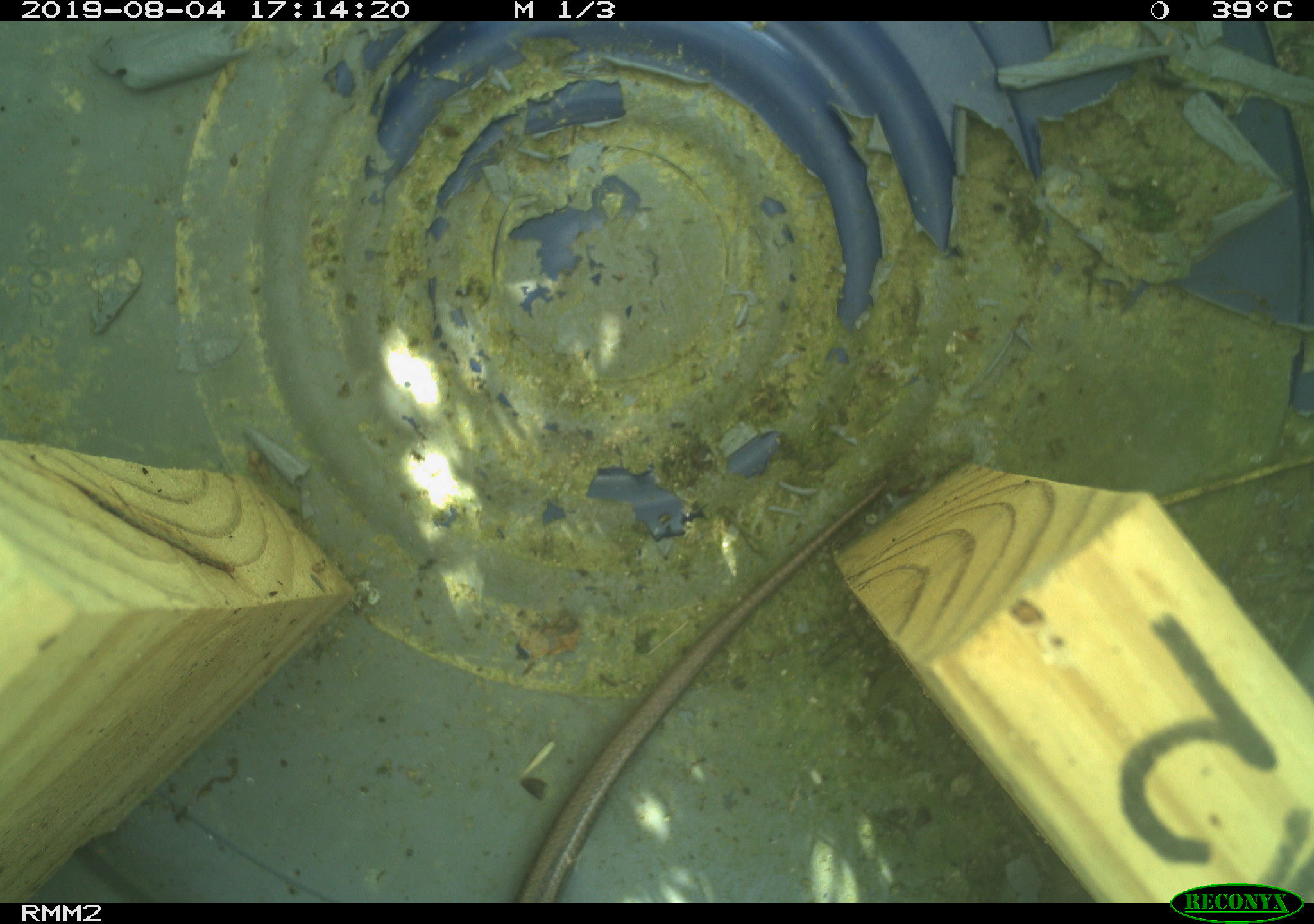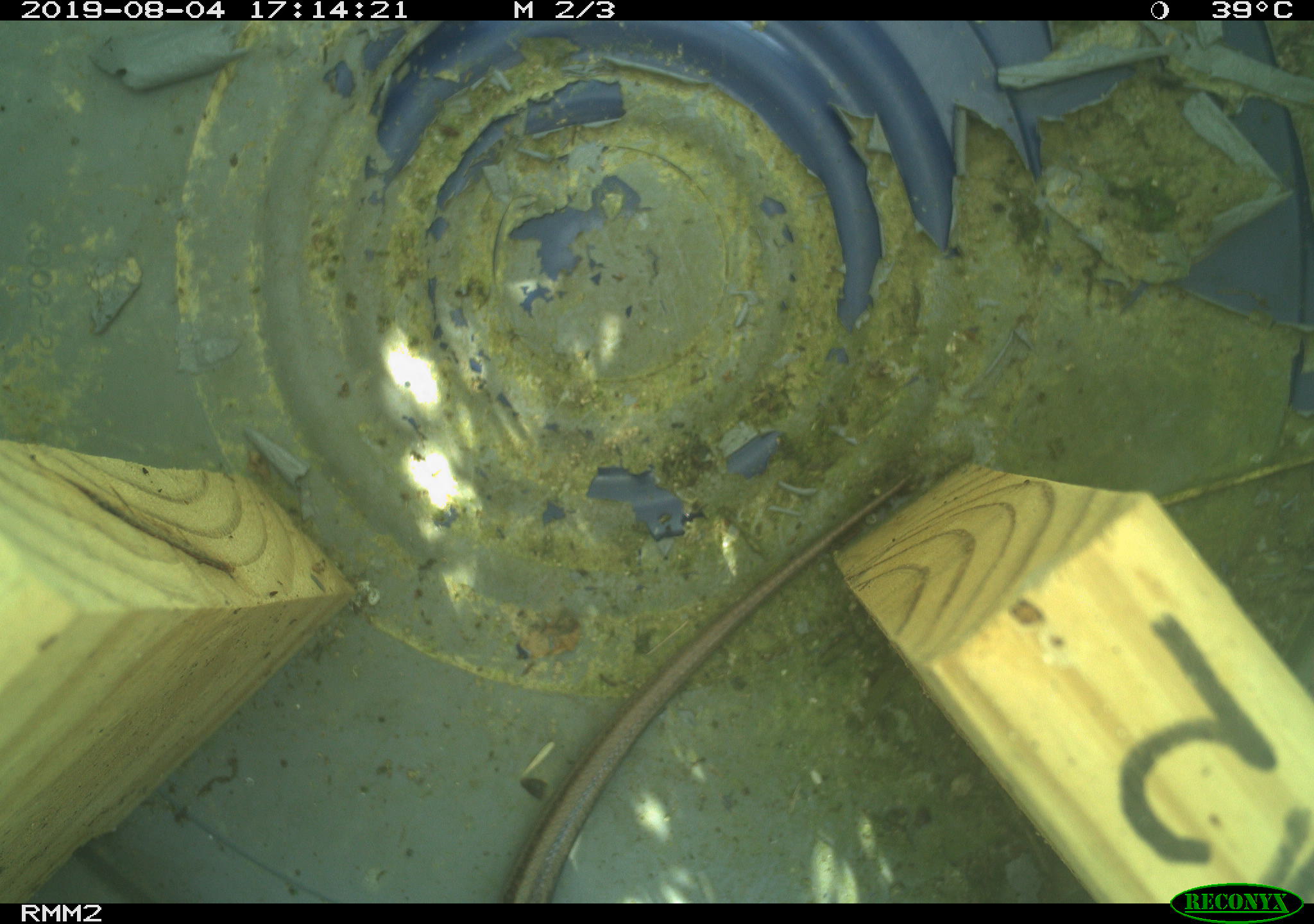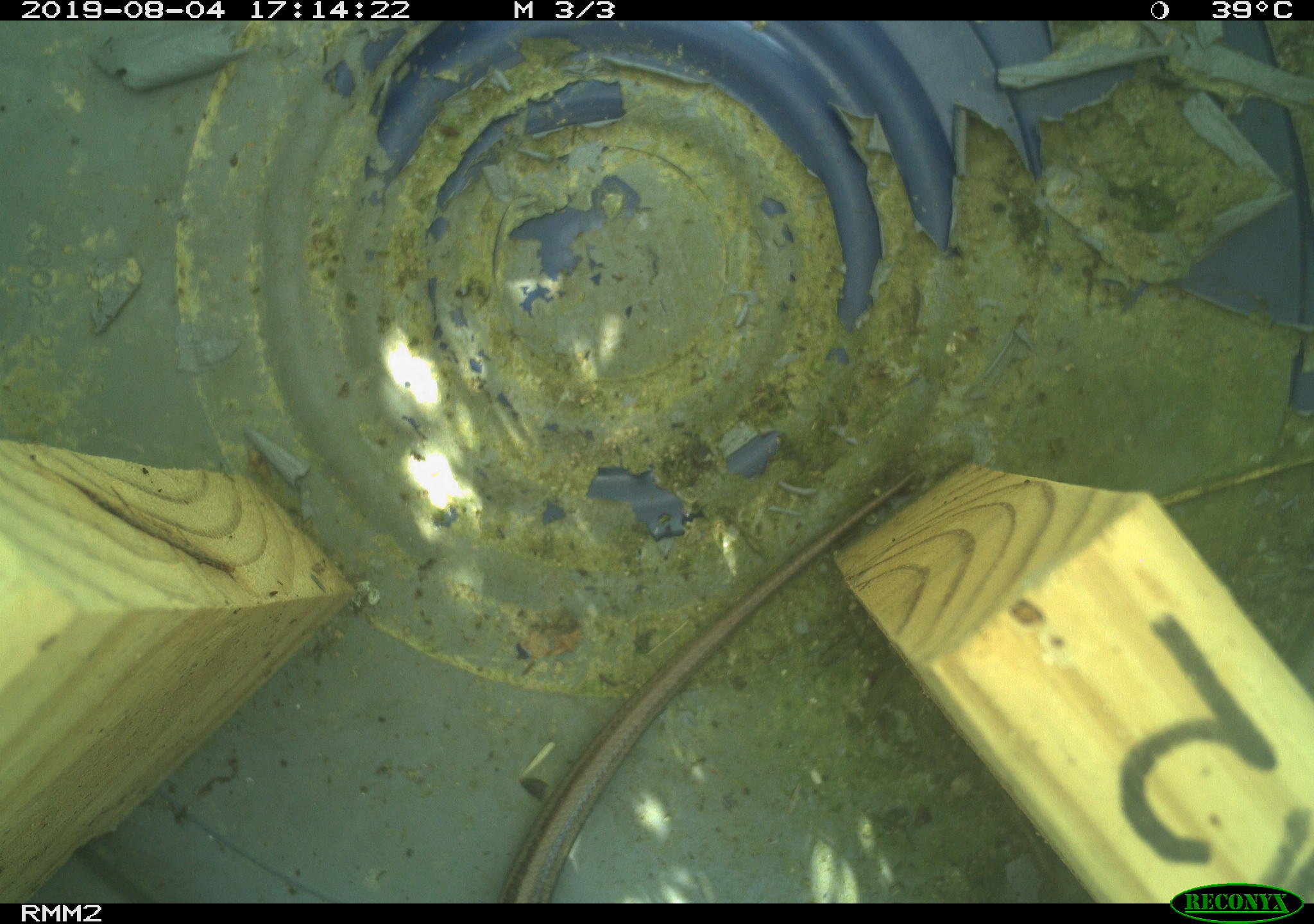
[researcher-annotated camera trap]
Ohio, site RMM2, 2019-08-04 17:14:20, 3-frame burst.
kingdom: Animalia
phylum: Chordata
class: Reptilia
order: Squamata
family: Scincidae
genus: Plestiodon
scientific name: Plestiodon fasciatus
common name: common five-lined skink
Common five-lined skink (Plestiodon fasciatus).